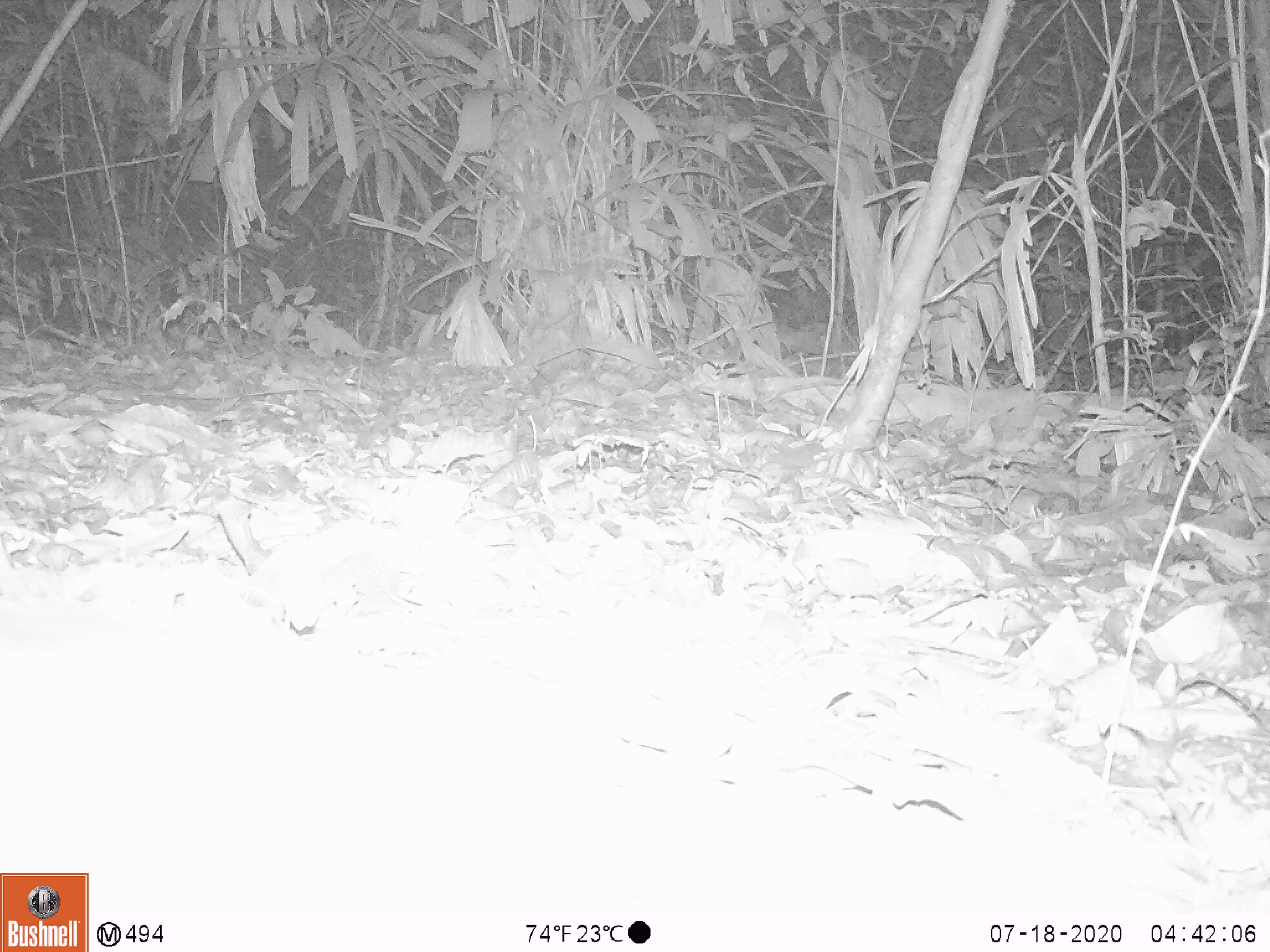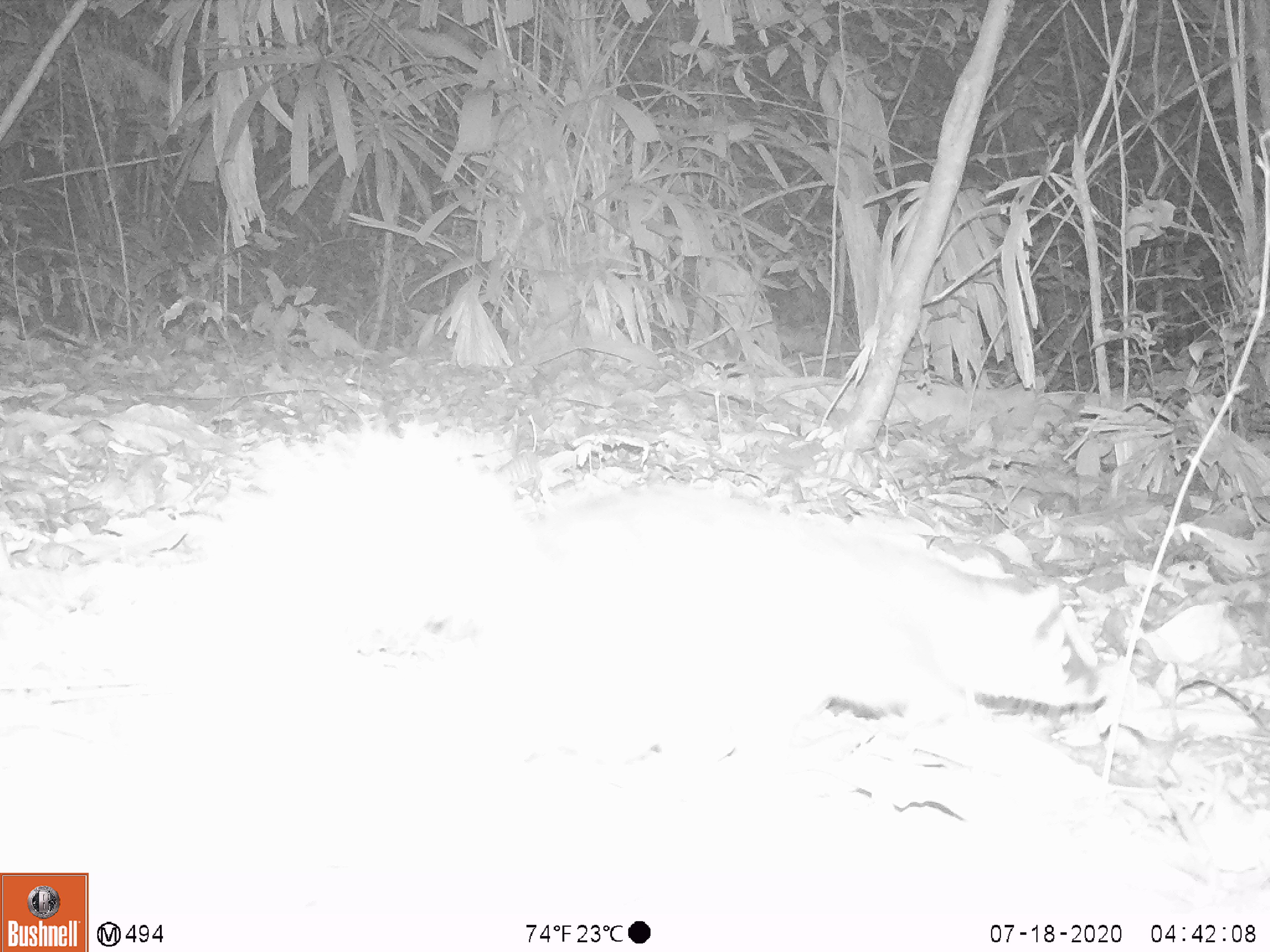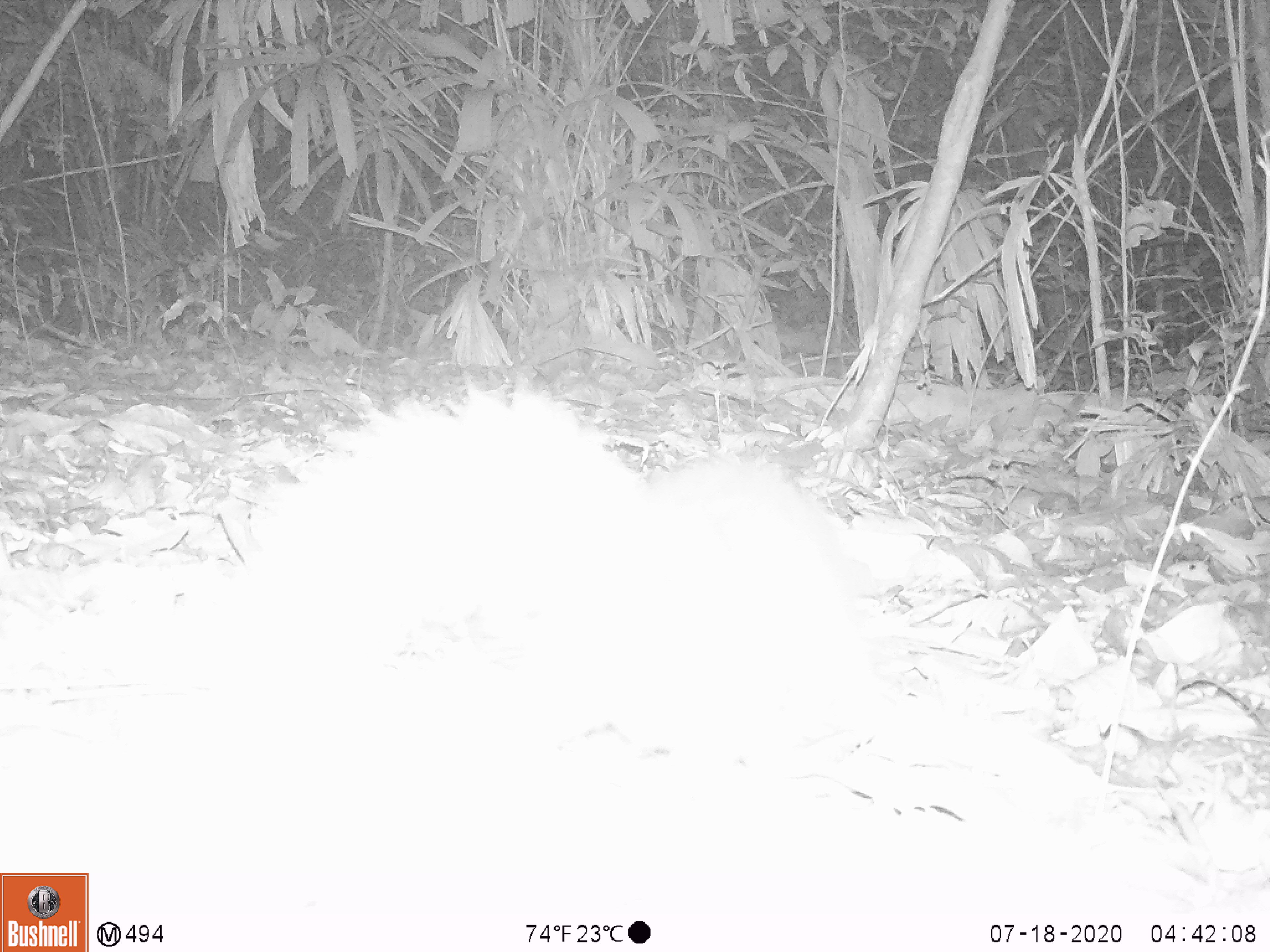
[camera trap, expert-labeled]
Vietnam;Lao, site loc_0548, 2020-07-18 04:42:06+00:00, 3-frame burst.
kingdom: Animalia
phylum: Chordata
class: Mammalia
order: Carnivora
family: Mustelidae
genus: Melogale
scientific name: Melogale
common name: ferret badger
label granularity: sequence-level